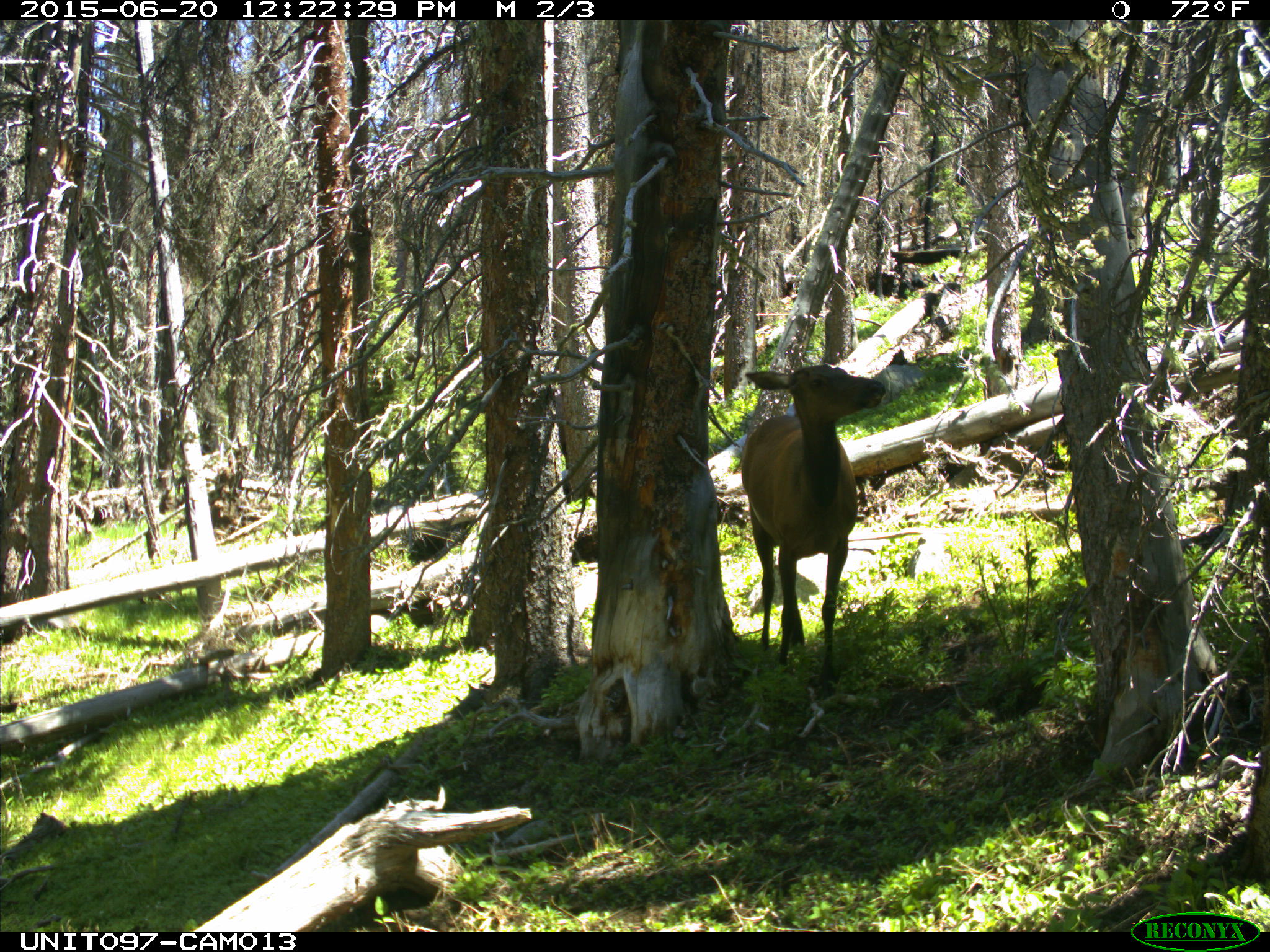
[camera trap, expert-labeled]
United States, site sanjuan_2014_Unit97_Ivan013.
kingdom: Animalia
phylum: Chordata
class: Mammalia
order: Artiodactyla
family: Cervidae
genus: Cervus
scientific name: Cervus elaphus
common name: red deer